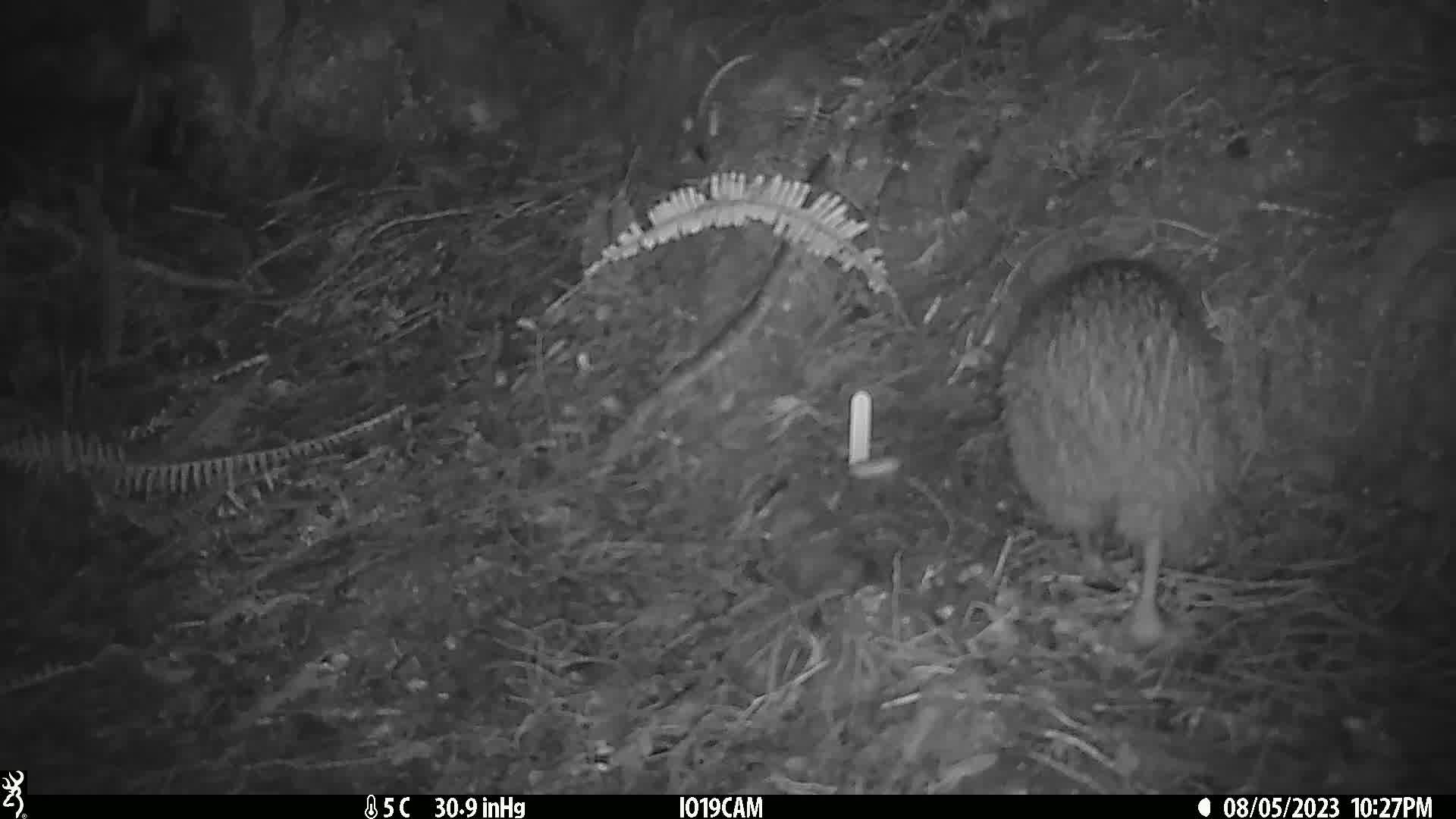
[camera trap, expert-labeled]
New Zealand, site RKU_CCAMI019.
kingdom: Animalia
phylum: Chordata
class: Aves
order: Apterygiformes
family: Apterygidae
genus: Apteryx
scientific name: Apteryx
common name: kiwi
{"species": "kiwi (Apteryx)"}